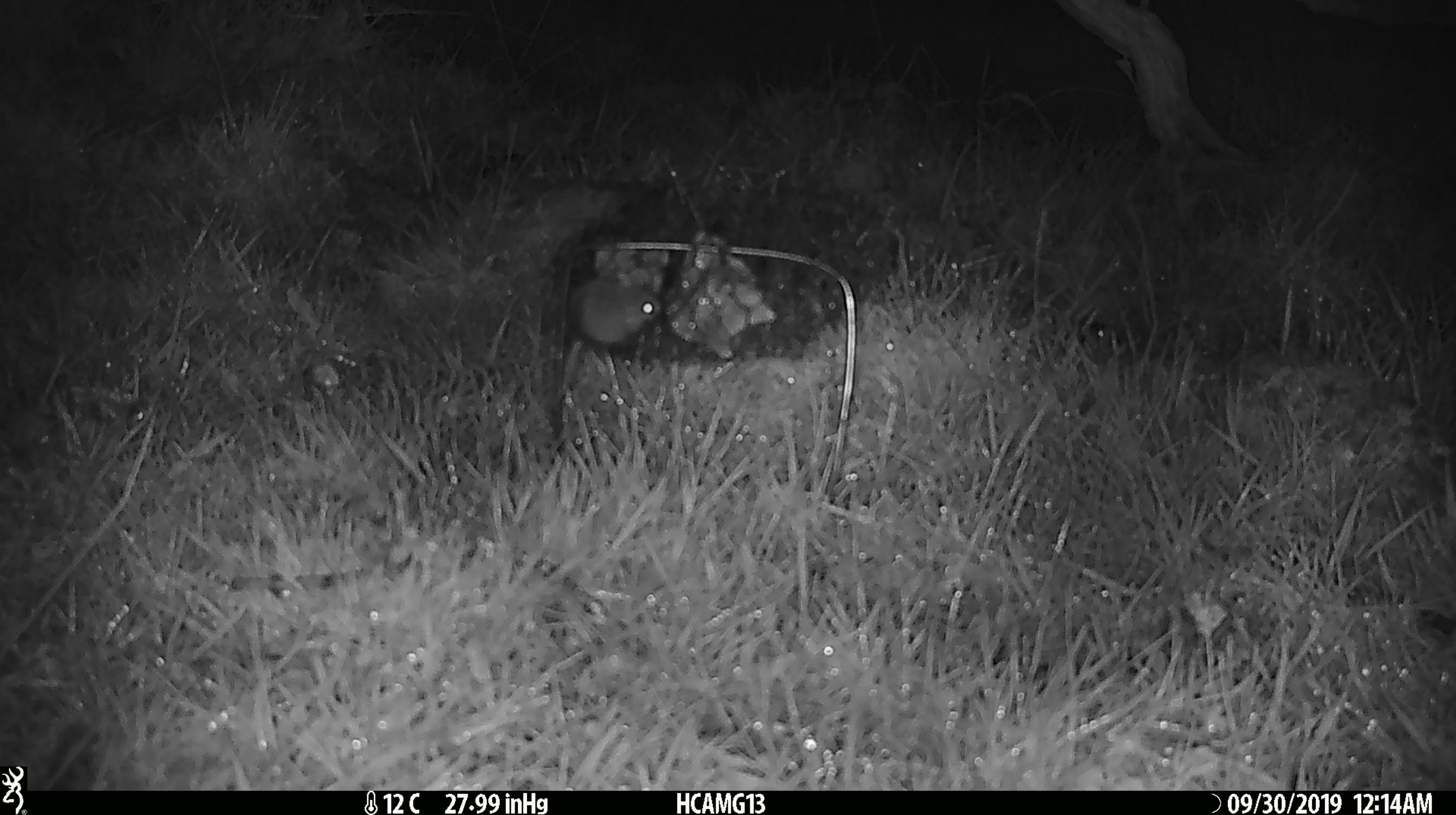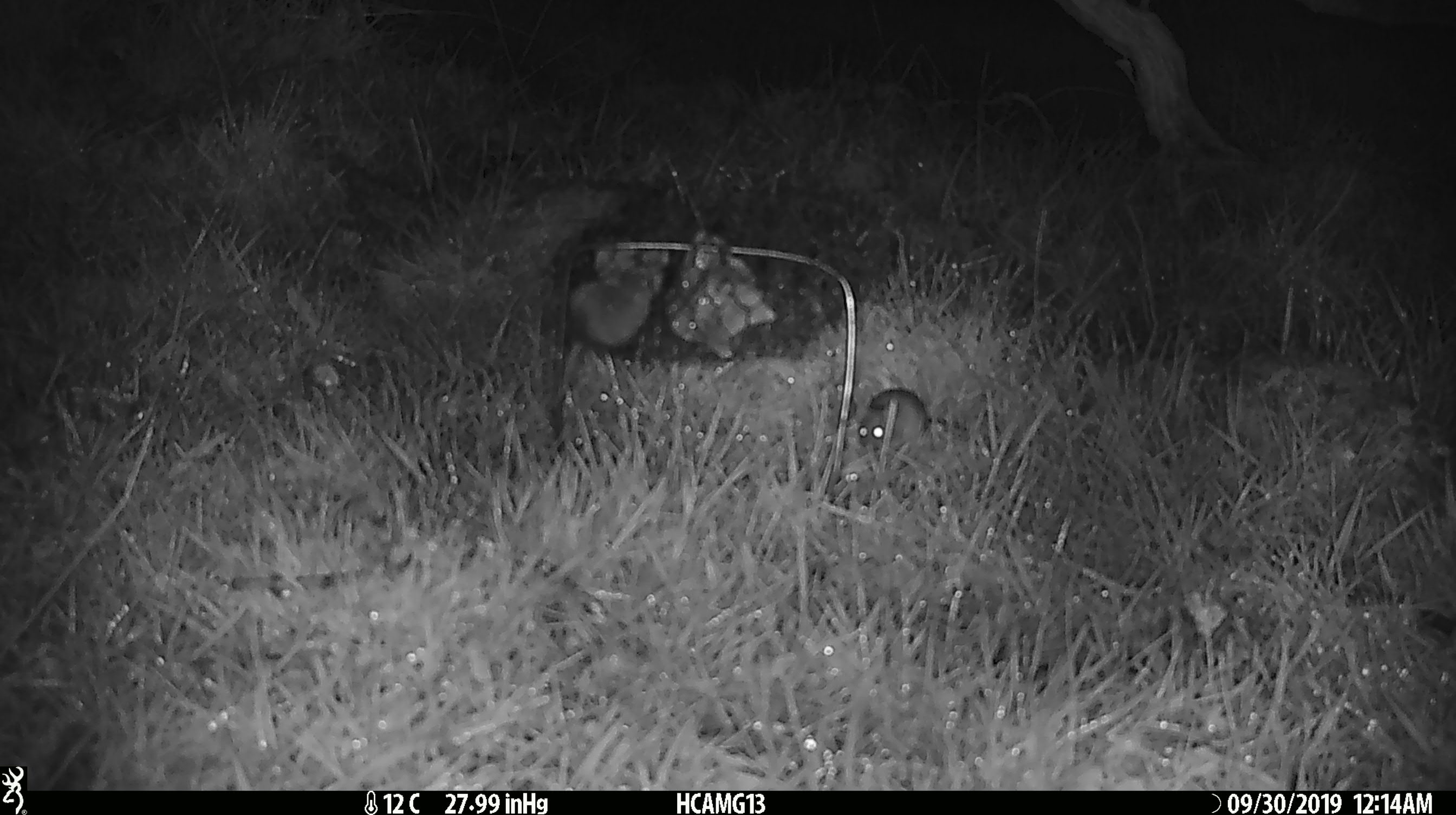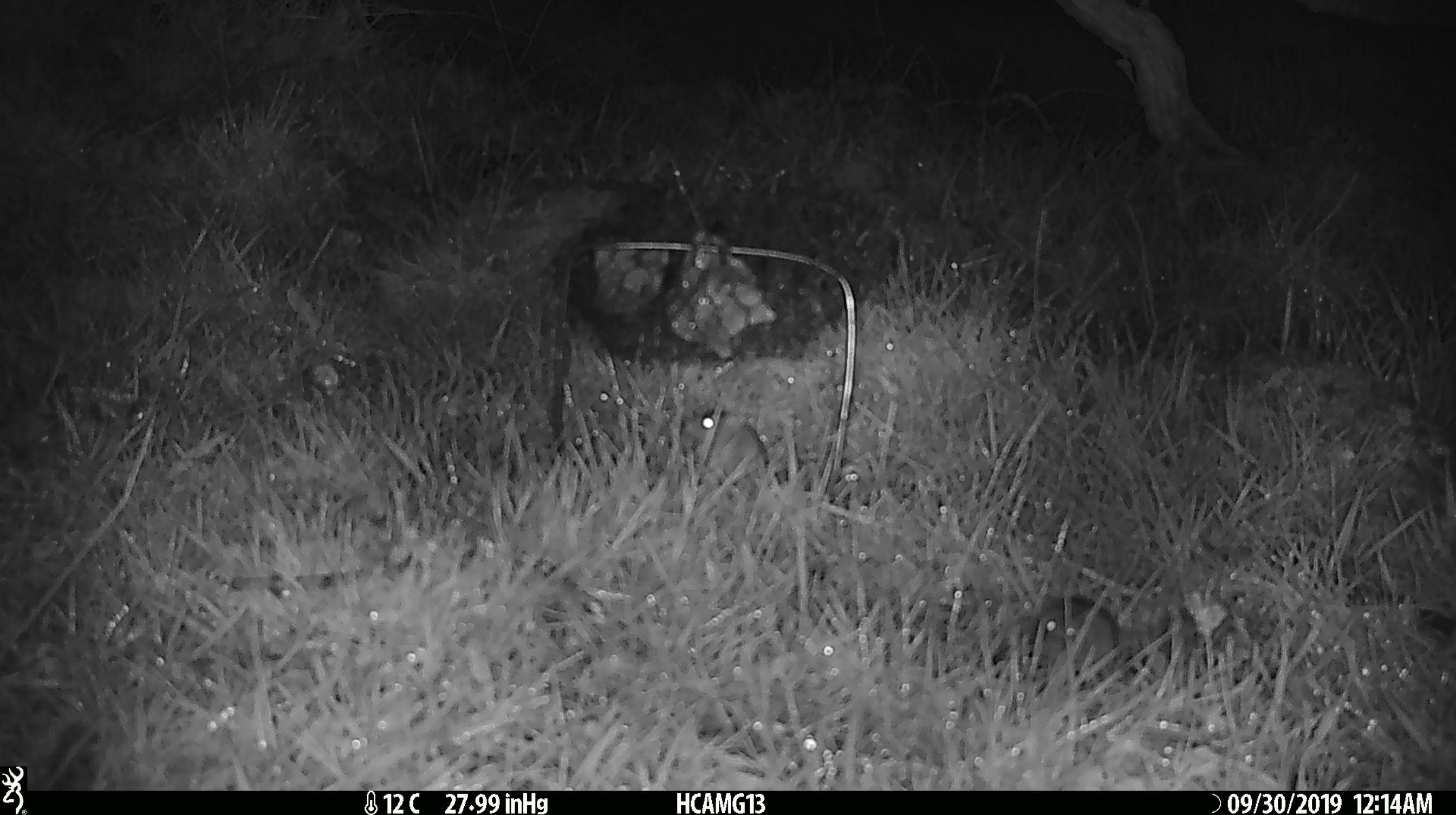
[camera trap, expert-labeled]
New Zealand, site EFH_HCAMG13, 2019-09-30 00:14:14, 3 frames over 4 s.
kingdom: Animalia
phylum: Chordata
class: Mammalia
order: Rodentia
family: Muridae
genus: Mus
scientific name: Mus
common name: mouse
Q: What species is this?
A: Mouse (Mus).